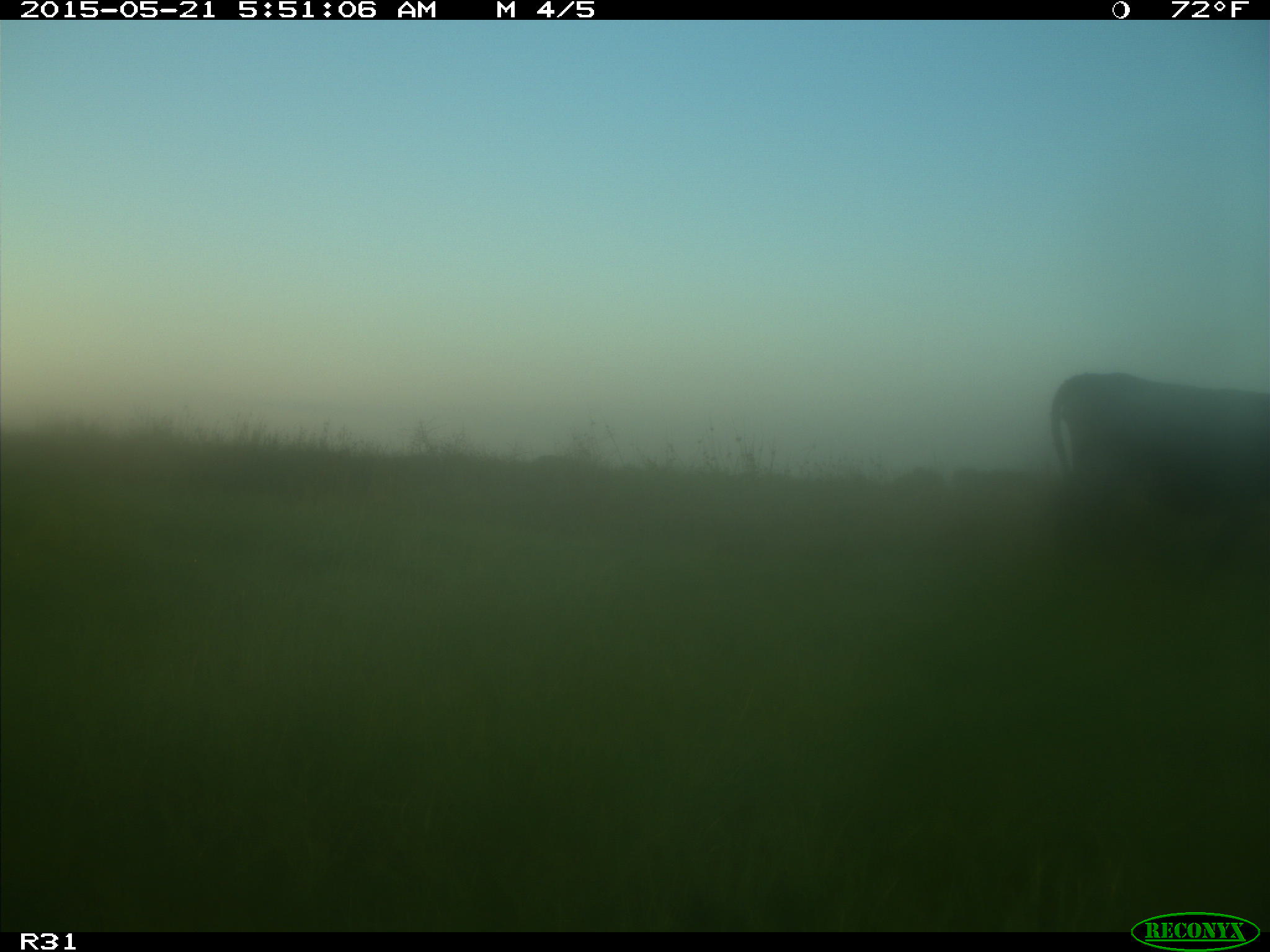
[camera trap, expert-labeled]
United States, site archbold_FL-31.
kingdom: Animalia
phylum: Chordata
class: Mammalia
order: Artiodactyla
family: Bovidae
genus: Bos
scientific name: Bos taurus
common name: domestic cow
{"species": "Bos taurus (domestic cow)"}